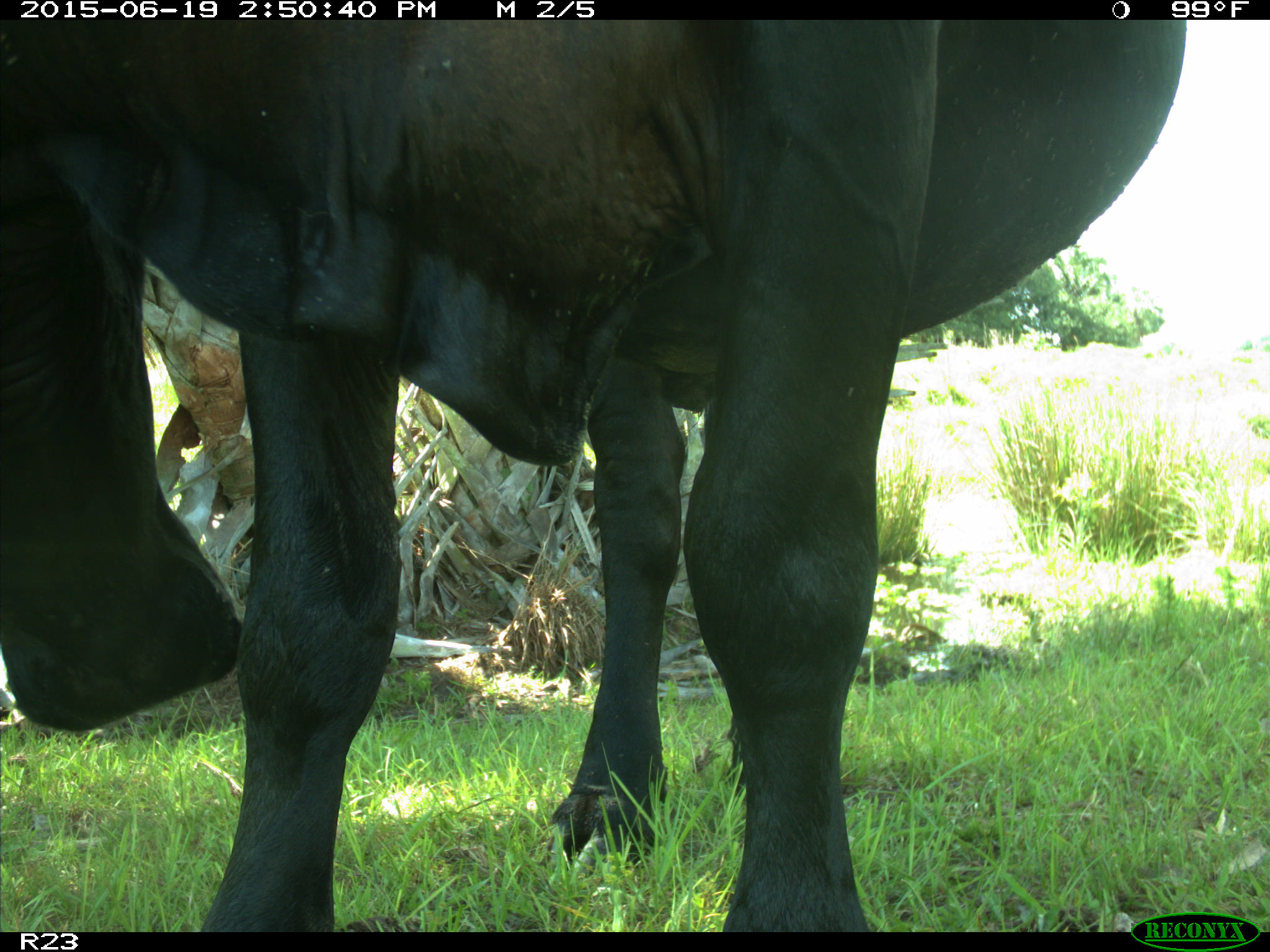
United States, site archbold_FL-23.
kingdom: Animalia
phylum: Chordata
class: Mammalia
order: Artiodactyla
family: Bovidae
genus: Bos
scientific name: Bos taurus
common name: domestic cow